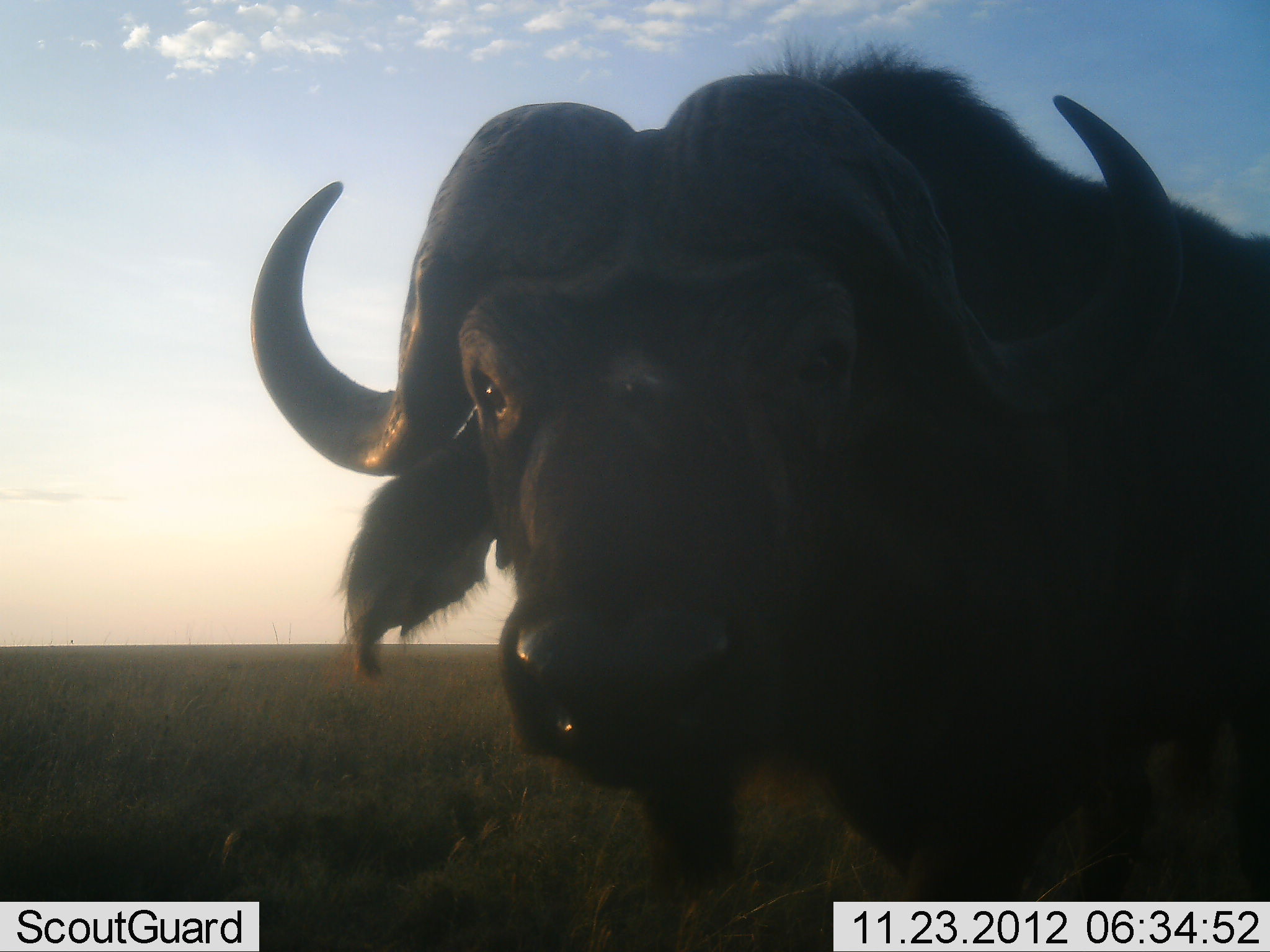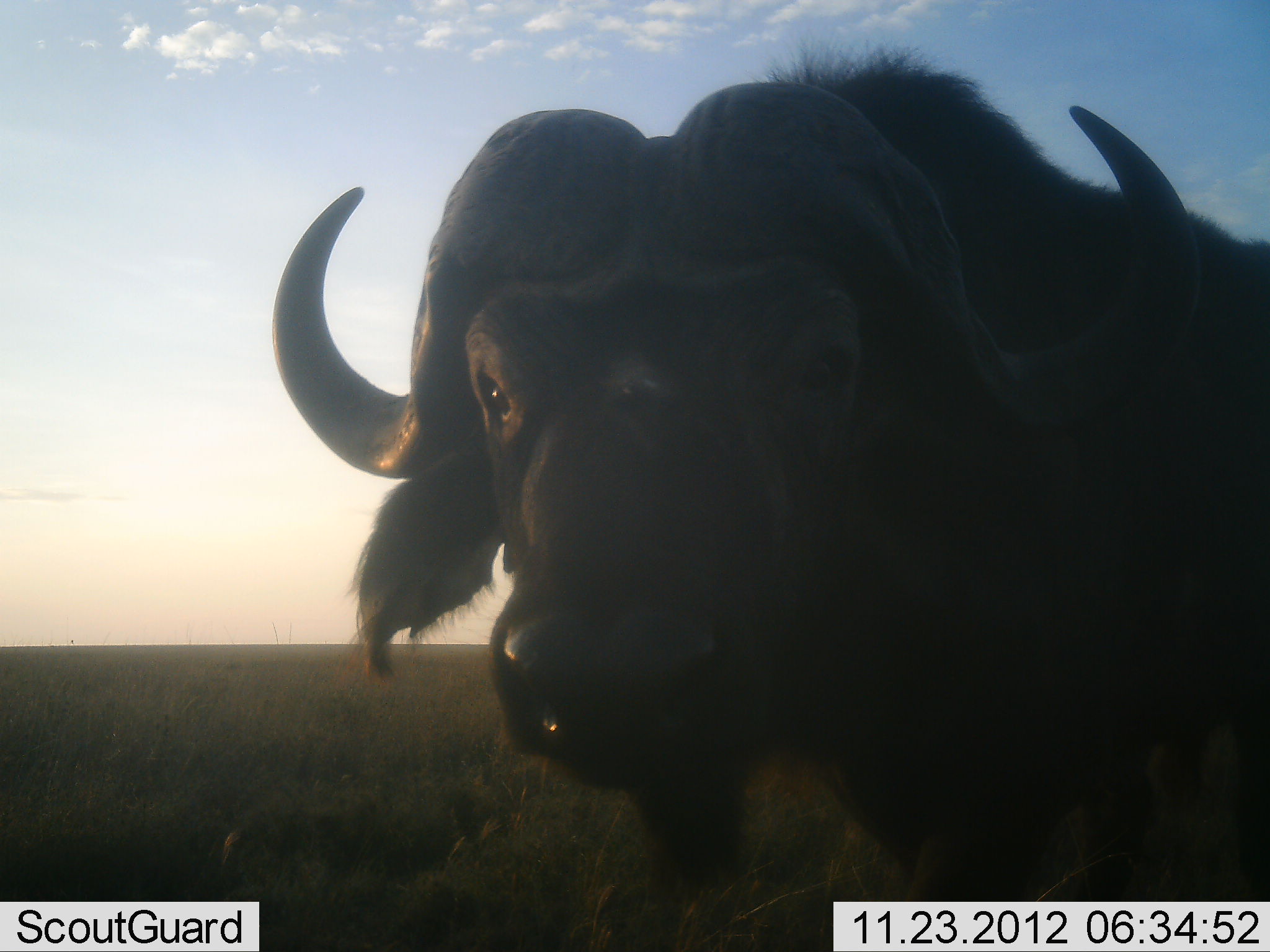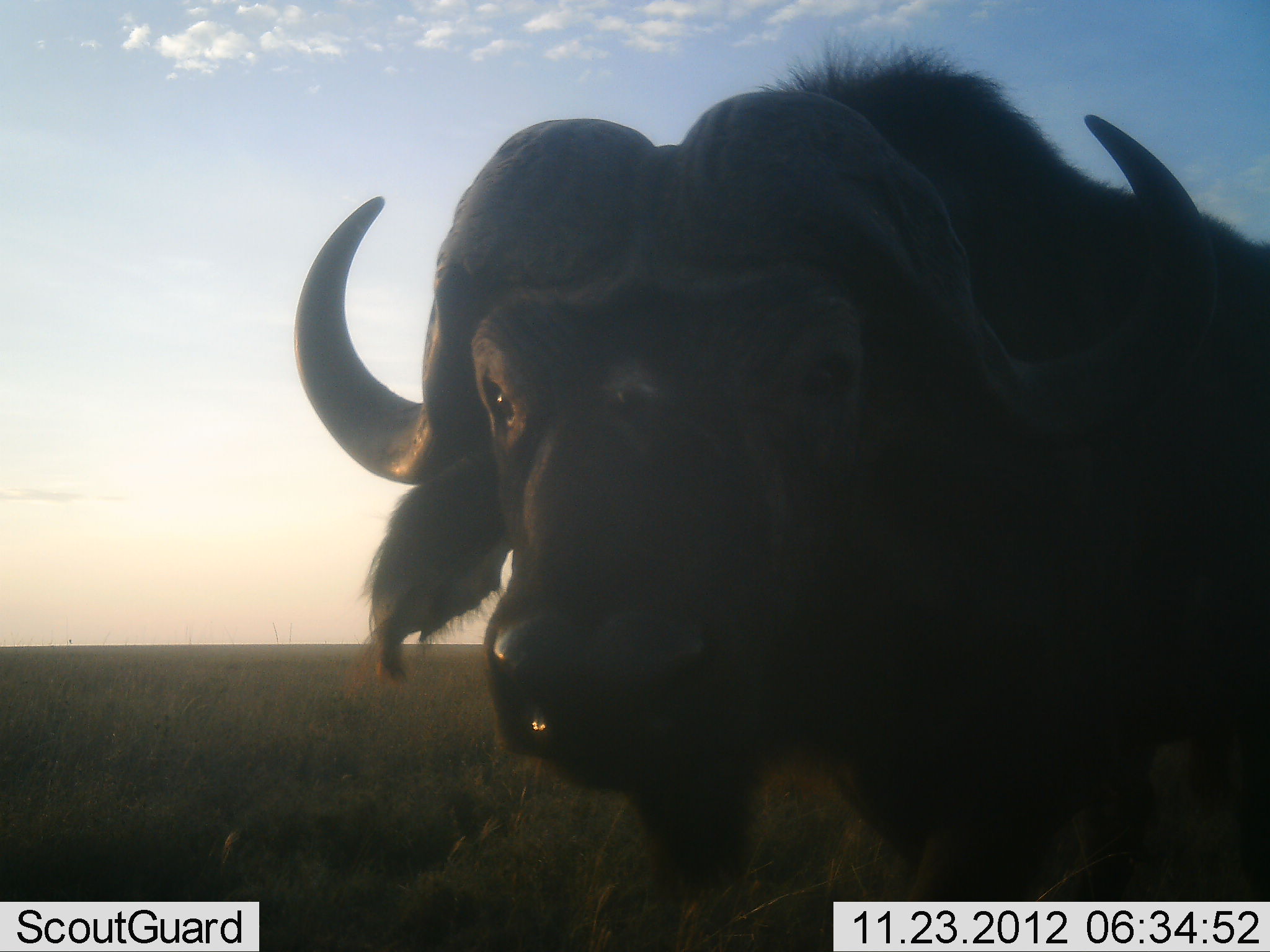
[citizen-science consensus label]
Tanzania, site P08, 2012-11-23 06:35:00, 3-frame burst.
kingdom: Animalia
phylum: Chordata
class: Mammalia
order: Artiodactyla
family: Bovidae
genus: Syncerus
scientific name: Syncerus caffer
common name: cape buffalo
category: buffalo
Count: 1.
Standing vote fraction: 100%.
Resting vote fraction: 0%.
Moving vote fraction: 0%.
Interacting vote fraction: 0%.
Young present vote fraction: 0%.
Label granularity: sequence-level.